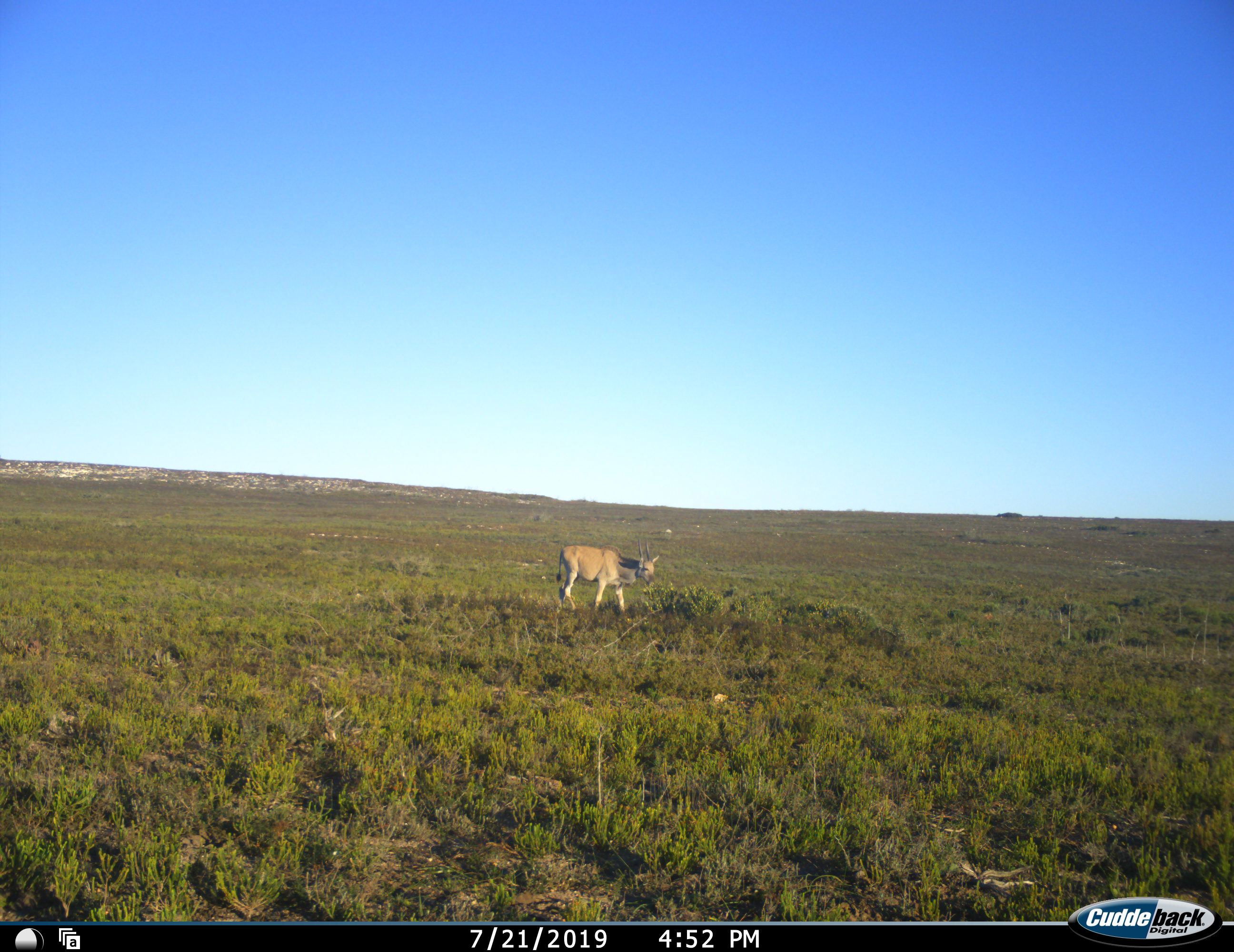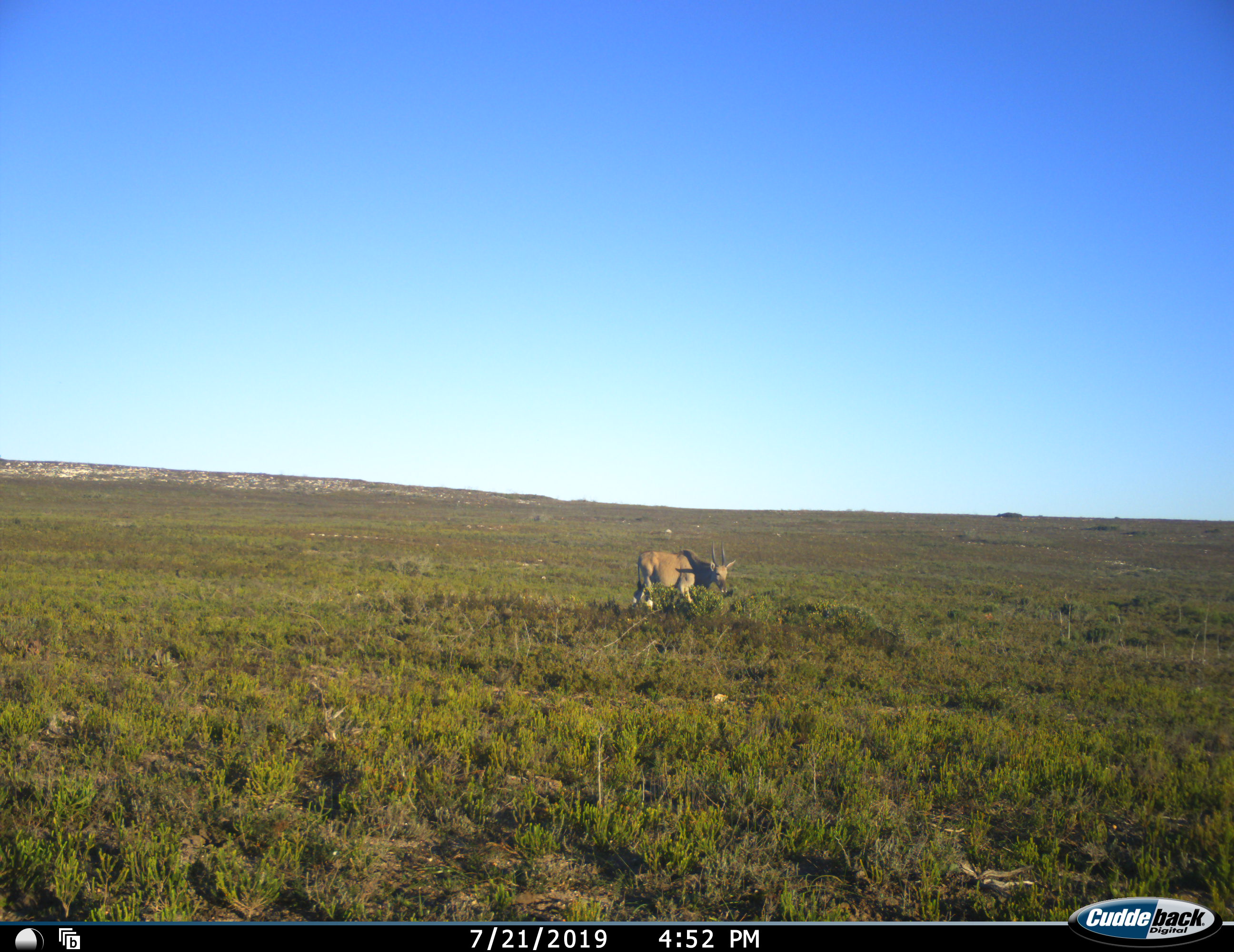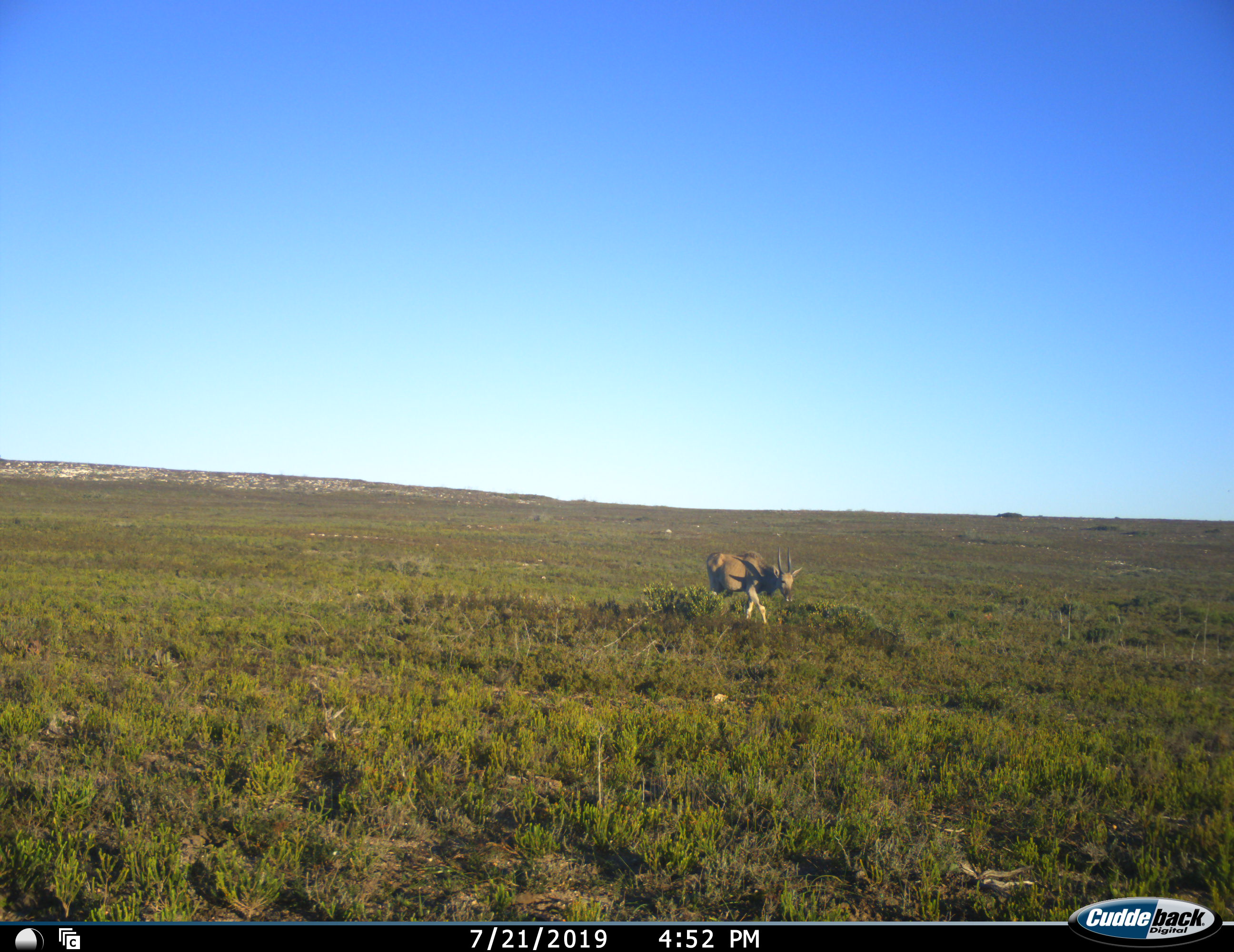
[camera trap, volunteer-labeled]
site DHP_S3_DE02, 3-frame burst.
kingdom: Animalia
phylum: Chordata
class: Mammalia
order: Artiodactyla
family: Bovidae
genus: Tragelaphus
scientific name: Tragelaphus oryx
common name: eland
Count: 1.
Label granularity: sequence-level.